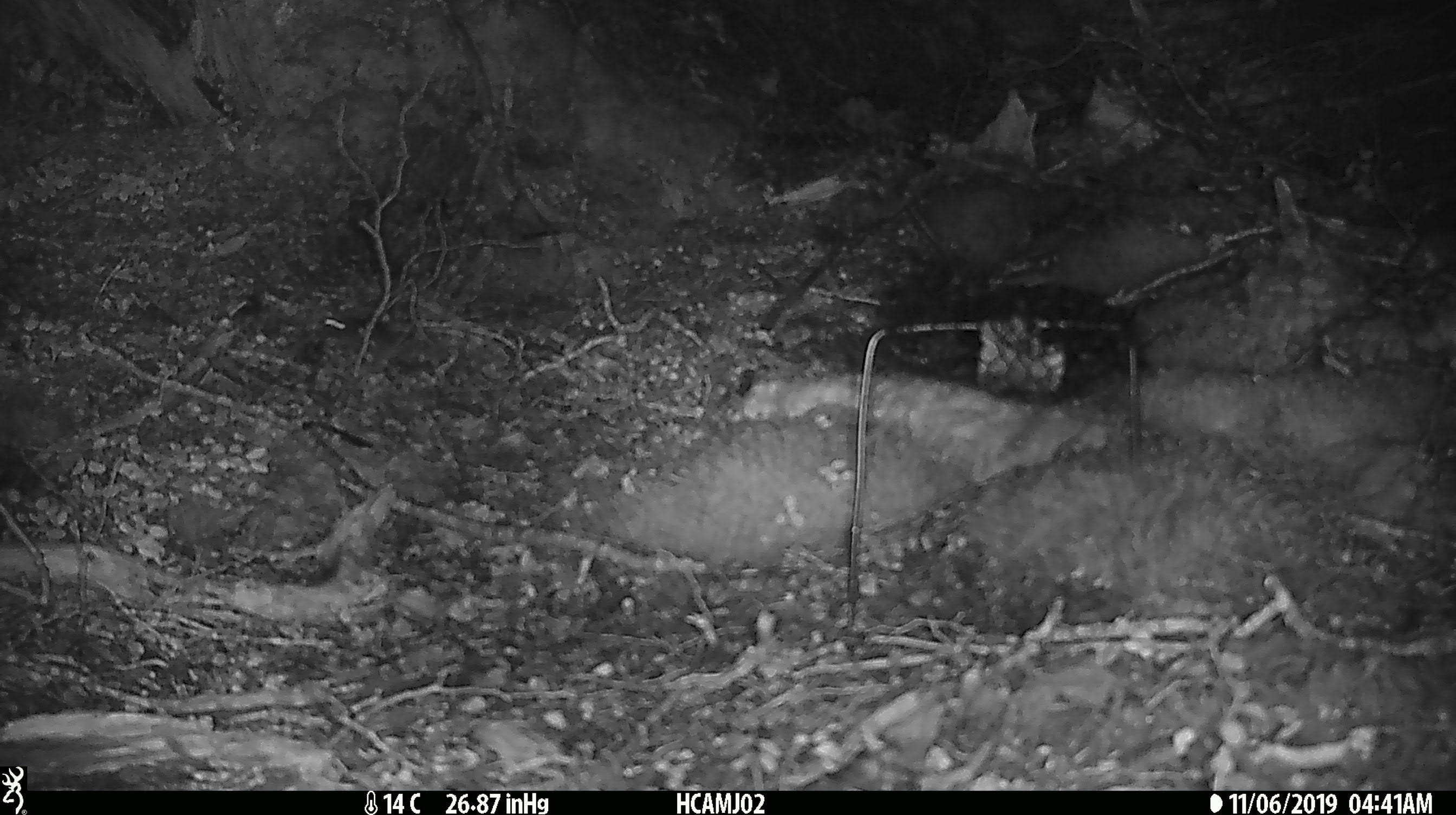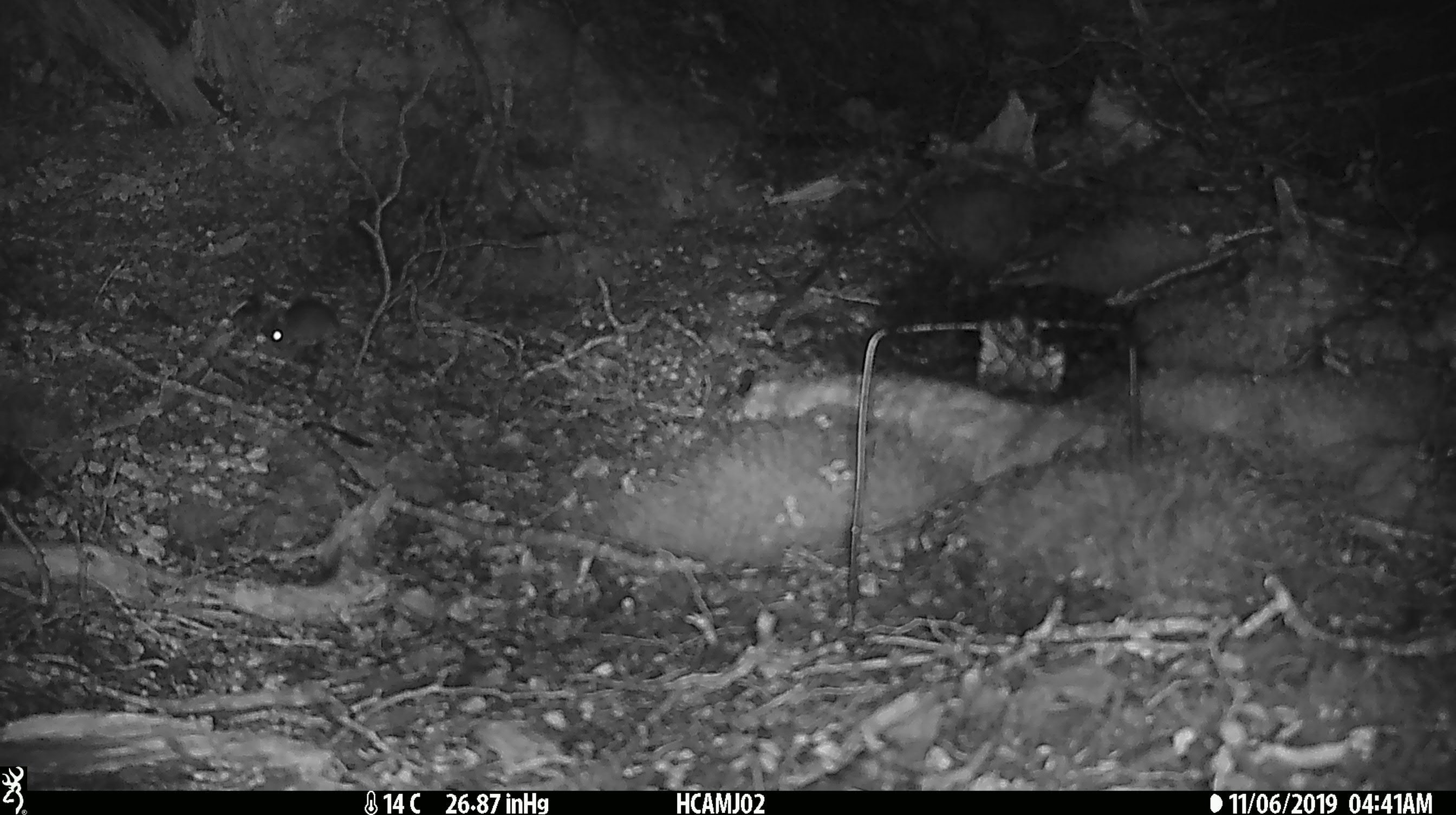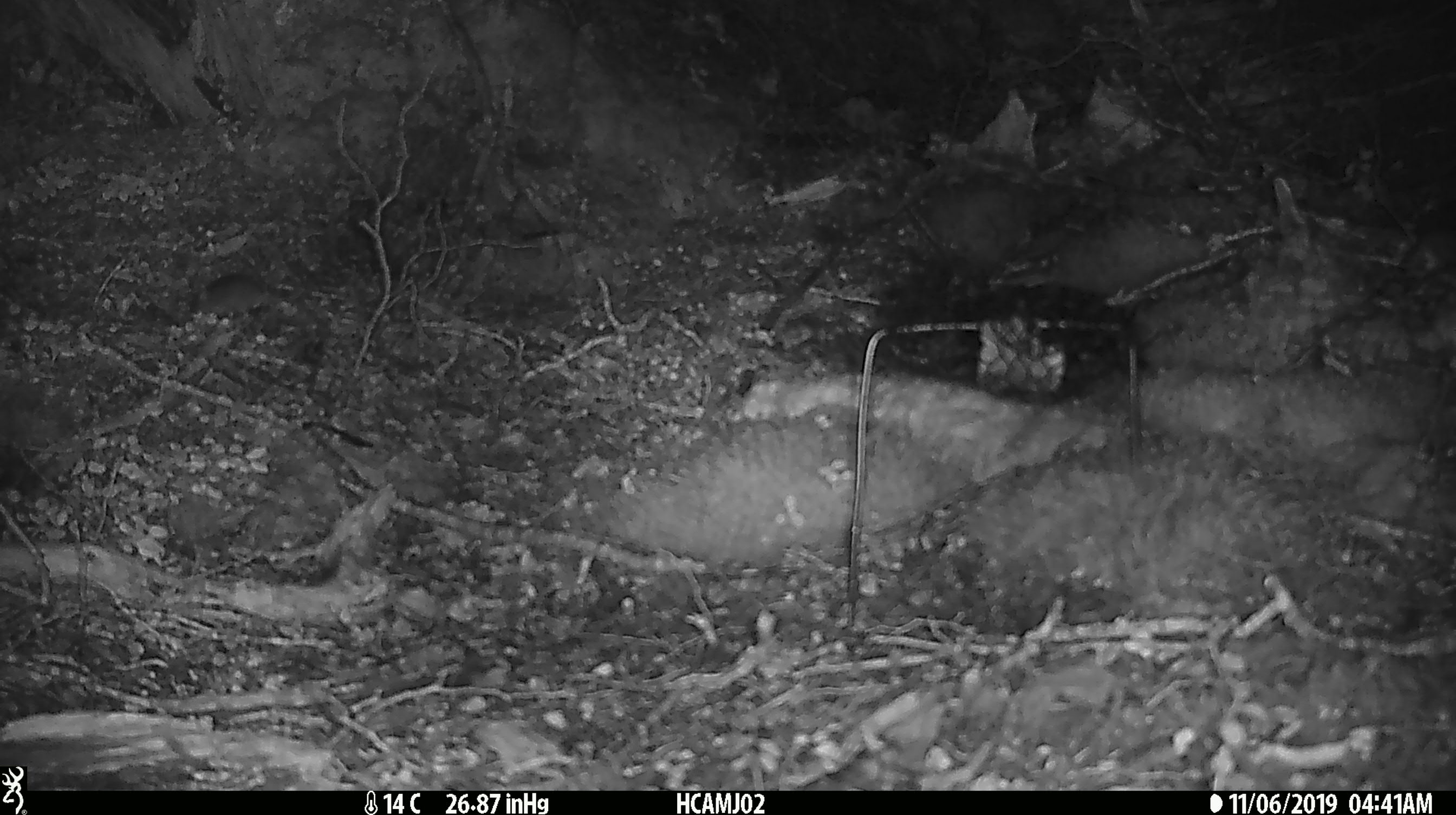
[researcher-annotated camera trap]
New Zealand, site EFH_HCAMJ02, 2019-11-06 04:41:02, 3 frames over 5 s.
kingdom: Animalia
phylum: Chordata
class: Mammalia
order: Rodentia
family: Muridae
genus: Mus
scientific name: Mus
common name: mouse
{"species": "mouse (Mus)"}